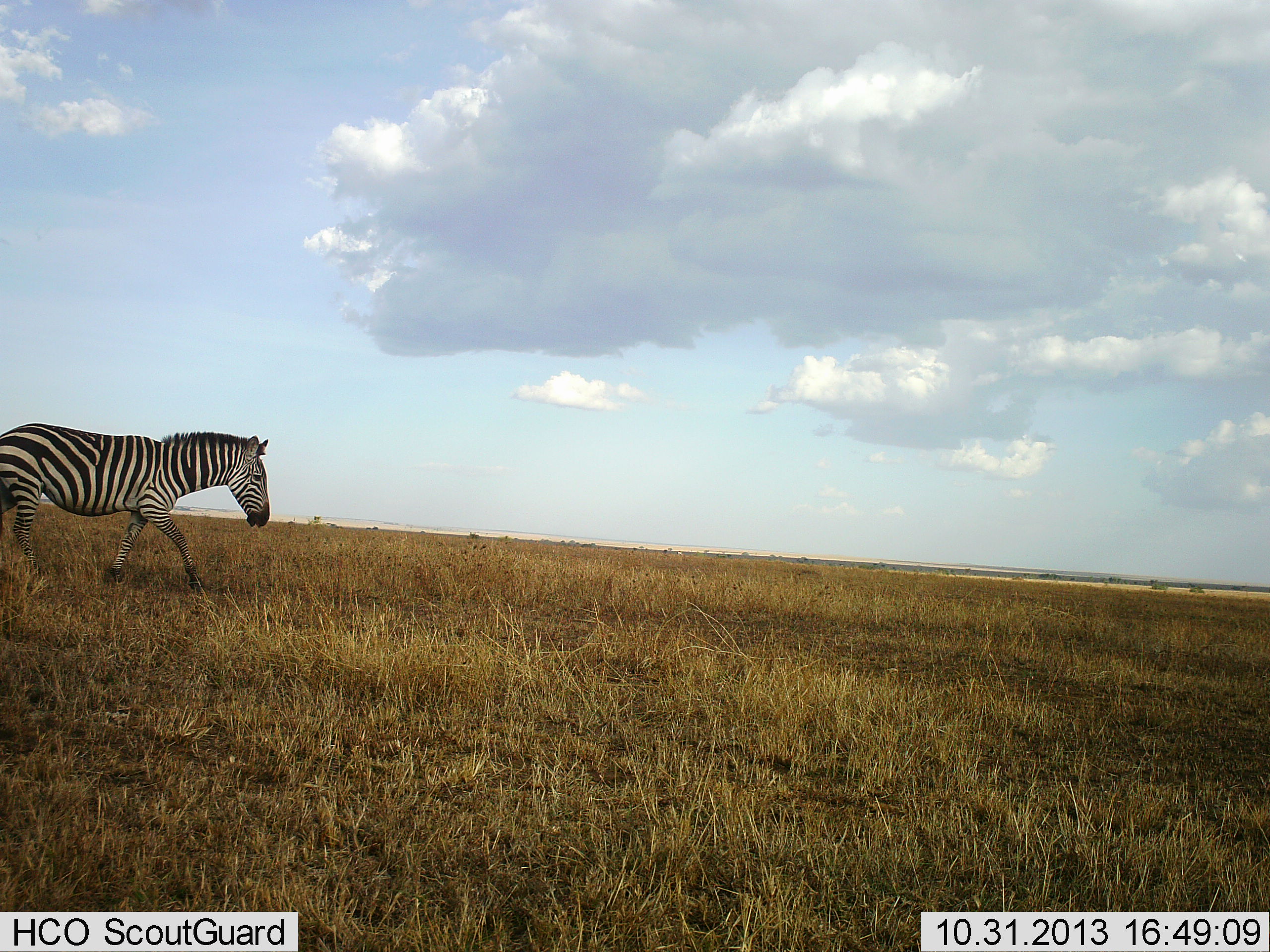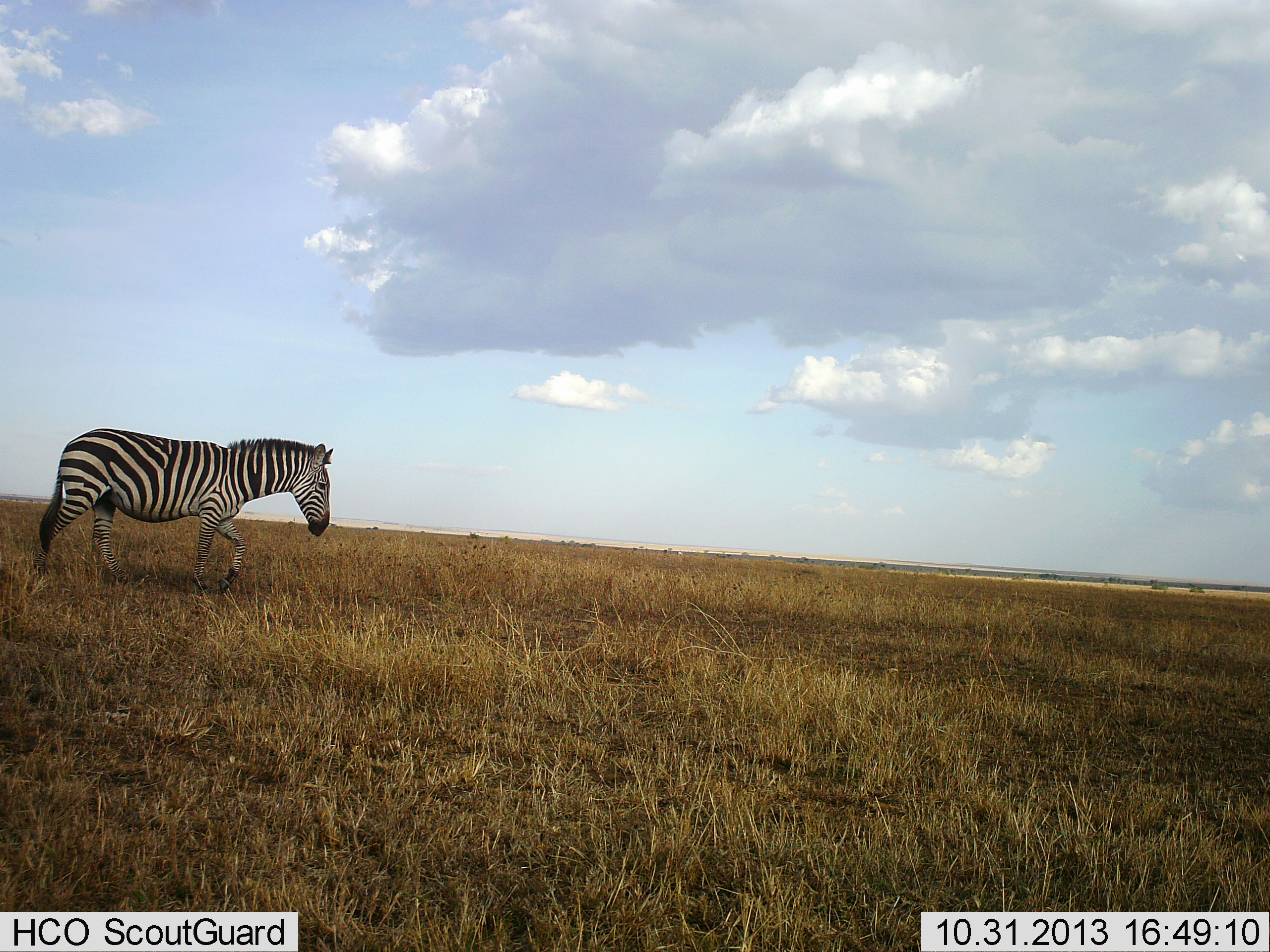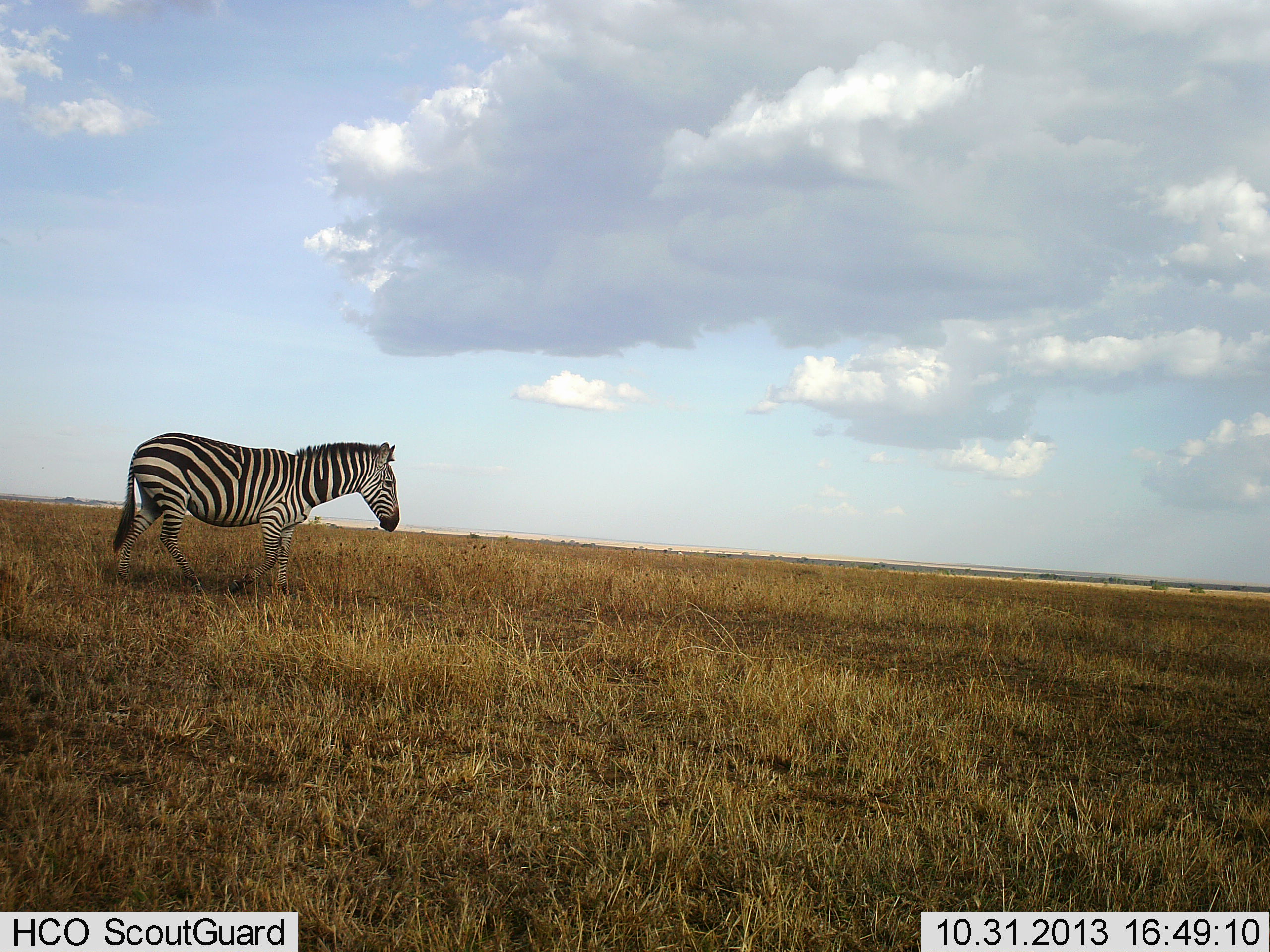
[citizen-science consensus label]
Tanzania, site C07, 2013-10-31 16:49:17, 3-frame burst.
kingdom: Animalia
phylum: Chordata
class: Mammalia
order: Perissodactyla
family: Equidae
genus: Equus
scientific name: Equus quagga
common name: plains zebra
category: zebra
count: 1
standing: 10%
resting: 0%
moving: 90%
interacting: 0%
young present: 0%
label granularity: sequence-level